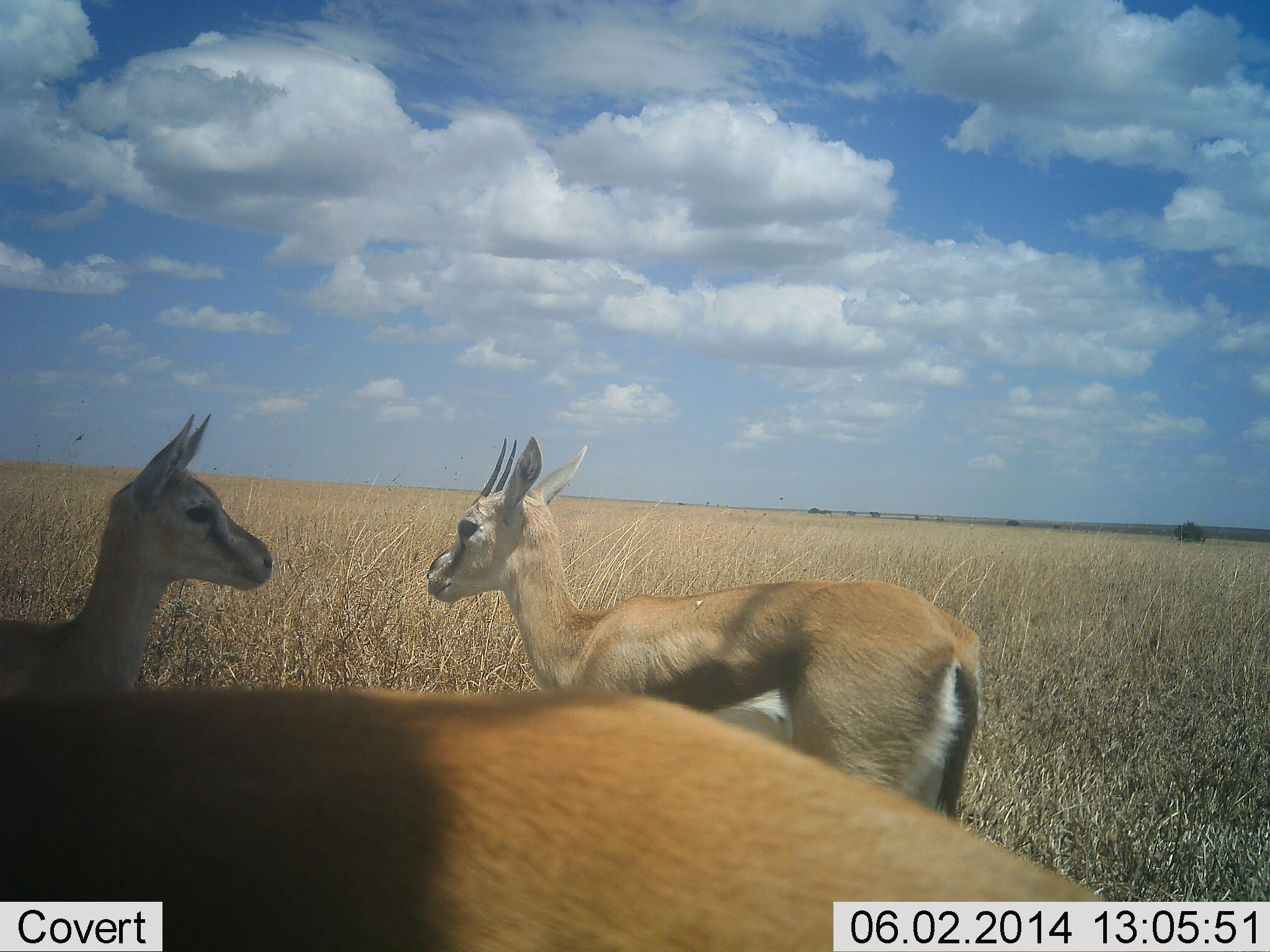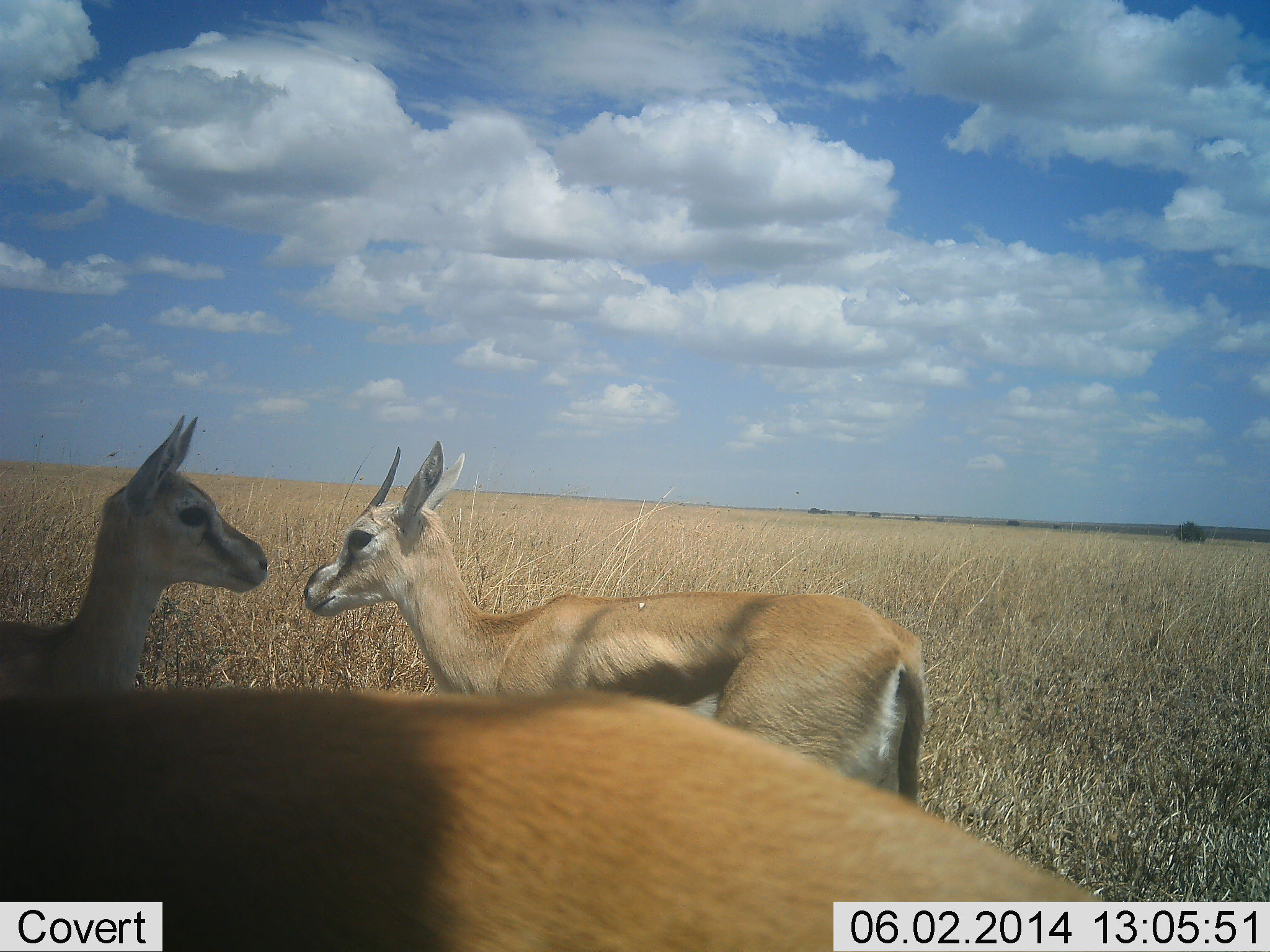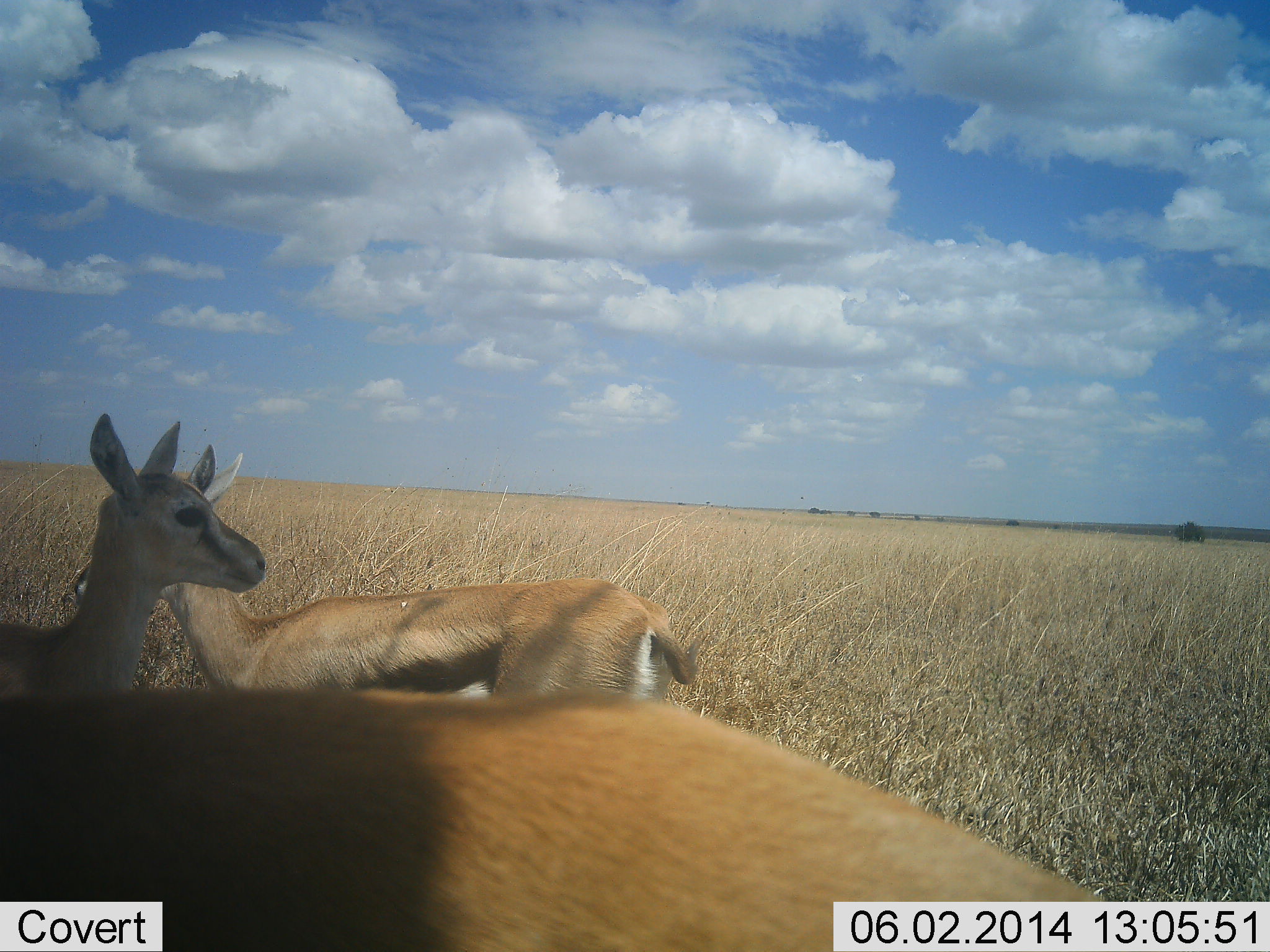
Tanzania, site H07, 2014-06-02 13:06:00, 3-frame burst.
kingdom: Animalia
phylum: Chordata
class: Mammalia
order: Artiodactyla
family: Bovidae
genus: Eudorcas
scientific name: Eudorcas thomsonii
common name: thomson's gazelle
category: gazellethomsons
Gazellethomsons (thomson's gazelle) (Eudorcas thomsonii), count 3. Behavior (volunteer vote fractions): standing 100%, resting 0%, moving 50%, interacting 0%. Young present (vote fraction): 10%. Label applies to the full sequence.